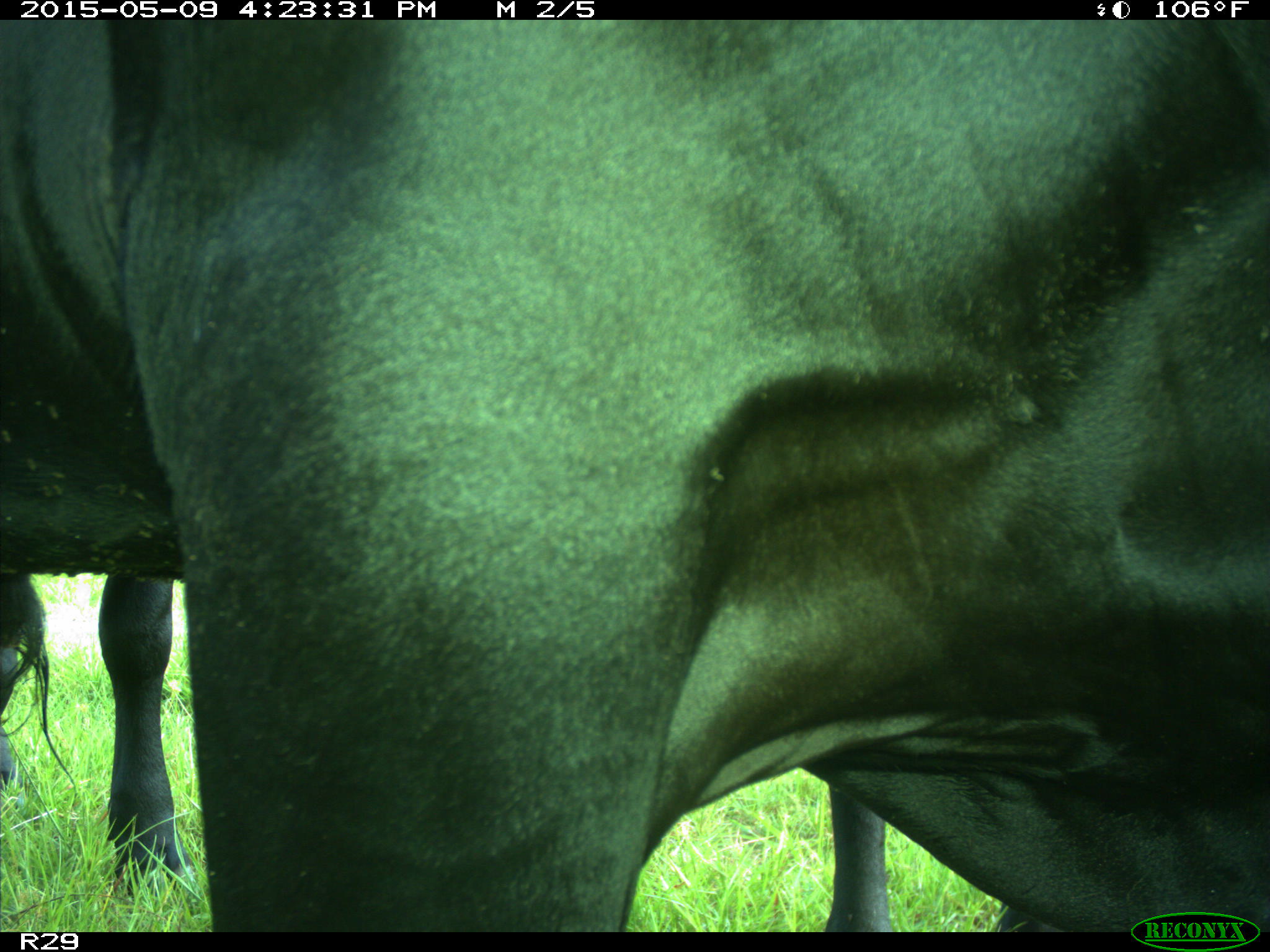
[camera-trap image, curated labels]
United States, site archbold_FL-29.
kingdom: Animalia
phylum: Chordata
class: Mammalia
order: Artiodactyla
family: Bovidae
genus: Bos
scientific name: Bos taurus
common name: domestic cow